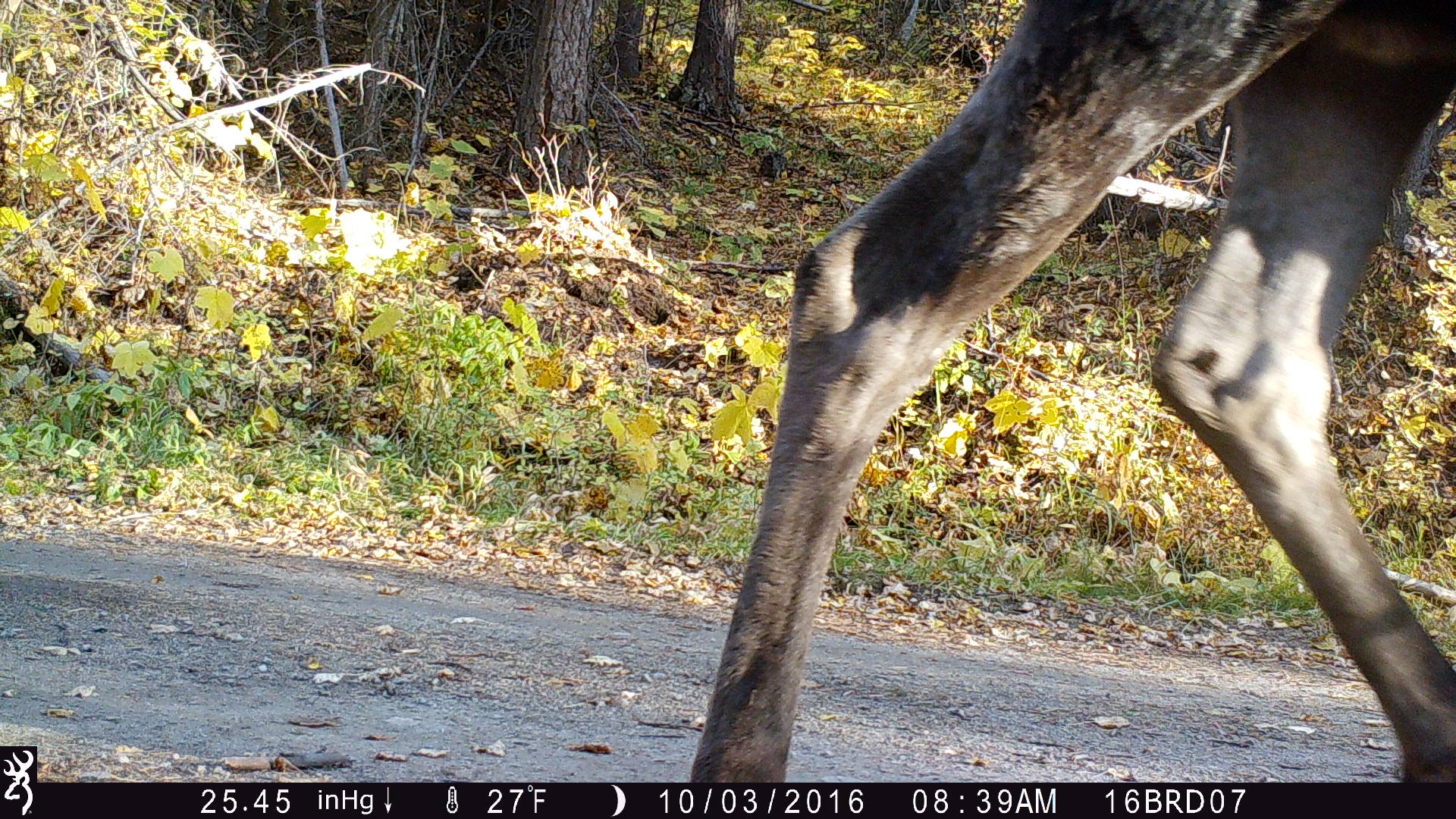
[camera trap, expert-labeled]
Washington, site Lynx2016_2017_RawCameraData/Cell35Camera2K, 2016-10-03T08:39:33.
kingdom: Animalia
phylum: Chordata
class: Mammalia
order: Artiodactyla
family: Cervidae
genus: Alces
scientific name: Alces alces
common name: moose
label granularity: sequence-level